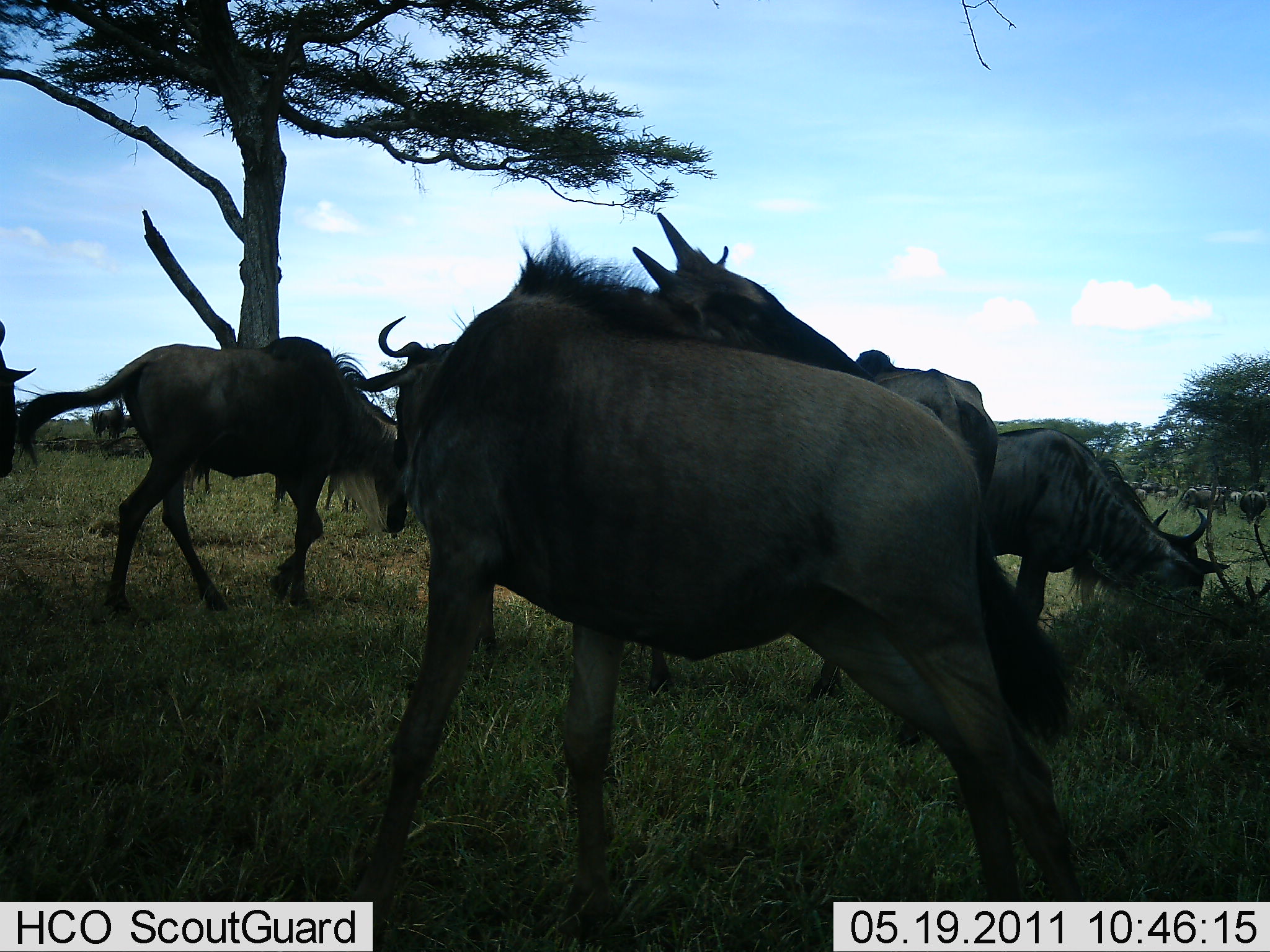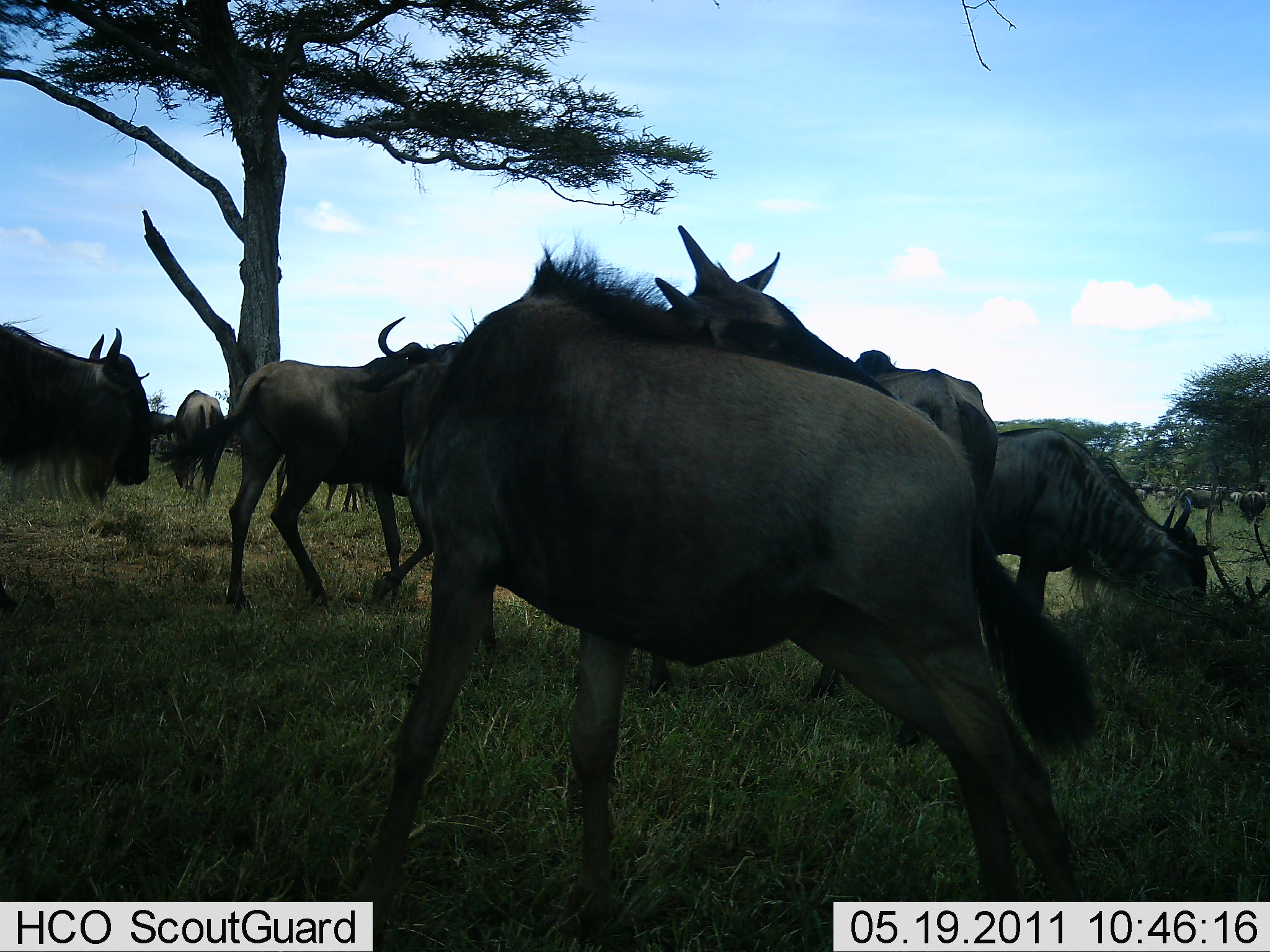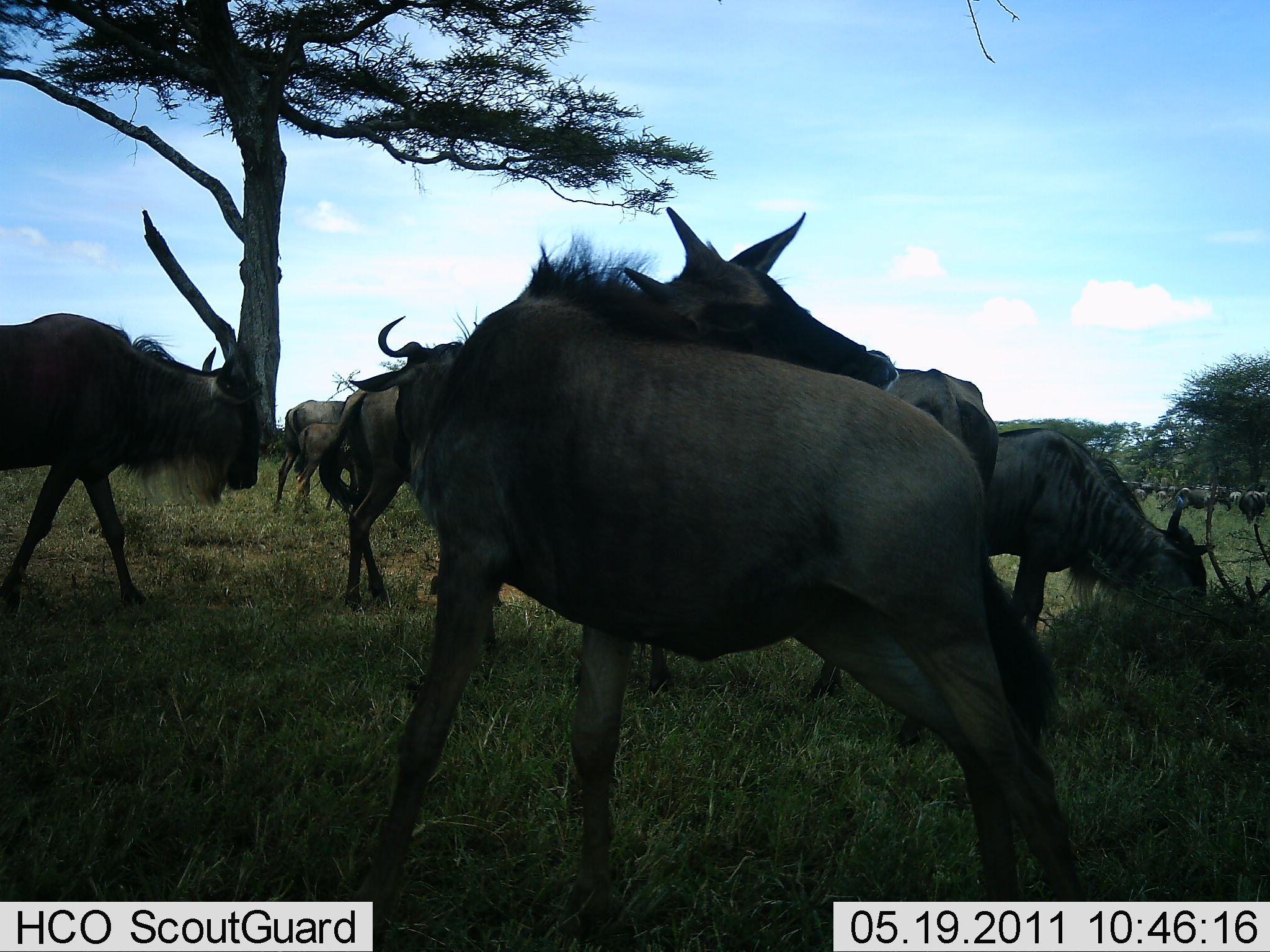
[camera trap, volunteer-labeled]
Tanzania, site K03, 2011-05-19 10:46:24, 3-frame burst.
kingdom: Animalia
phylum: Chordata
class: Mammalia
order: Artiodactyla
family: Bovidae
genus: Connochaetes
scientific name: Connochaetes taurinus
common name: blue wildebeest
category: wildebeest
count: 9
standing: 75%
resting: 0%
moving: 58%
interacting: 8%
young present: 0%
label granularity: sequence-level